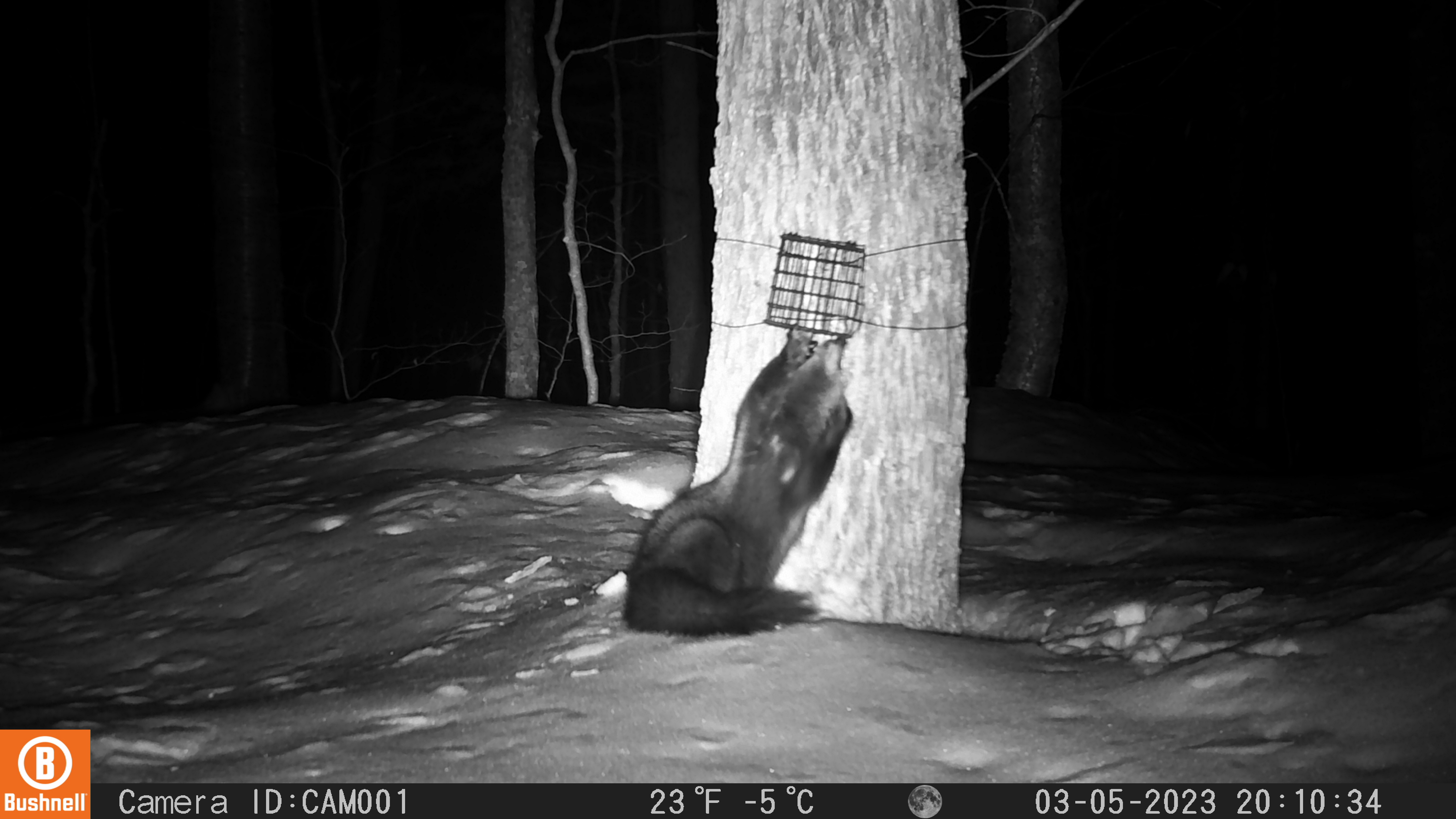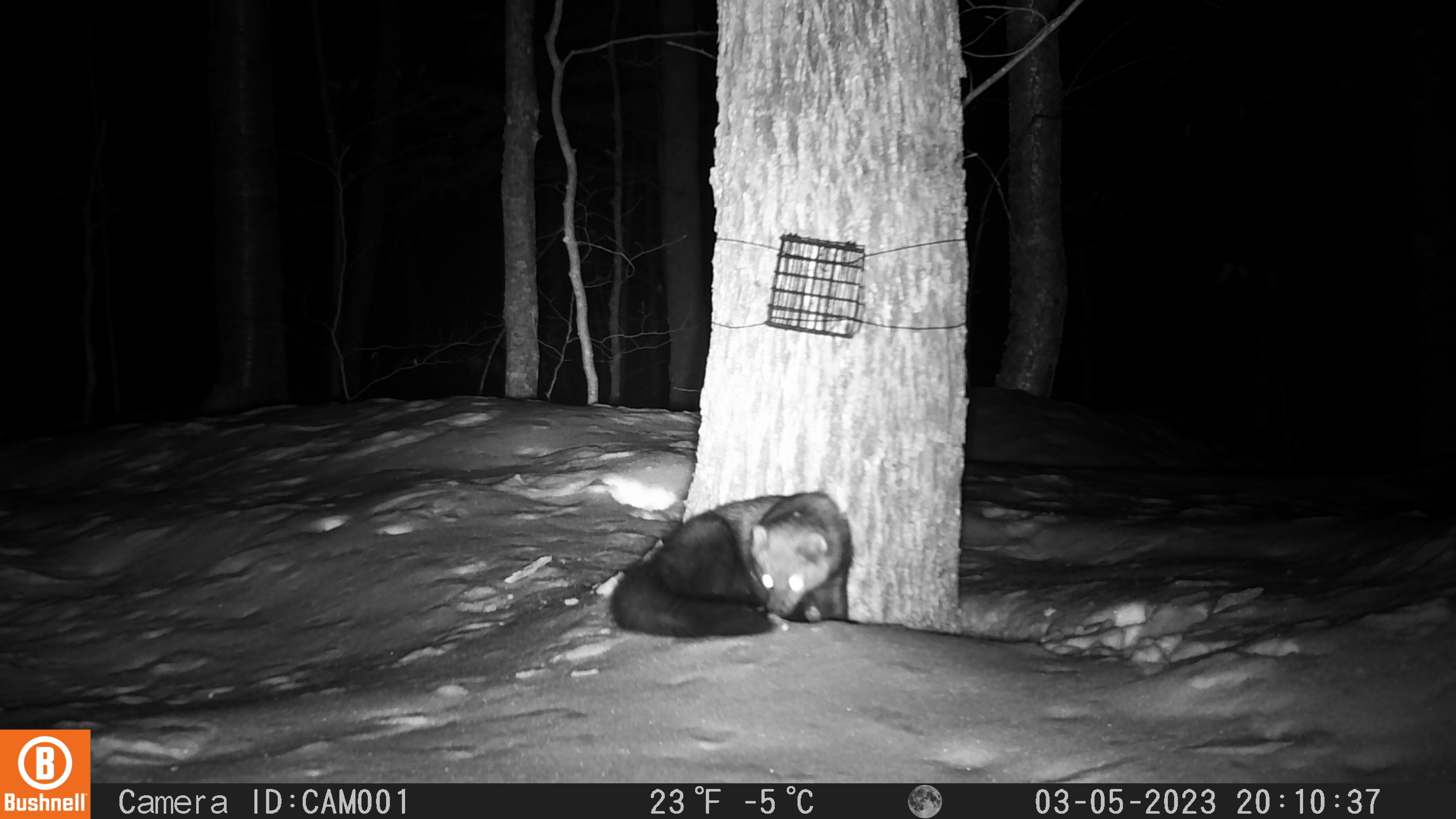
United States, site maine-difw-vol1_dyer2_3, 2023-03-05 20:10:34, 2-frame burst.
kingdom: Animalia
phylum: Chordata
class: Mammalia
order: Carnivora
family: Mustelidae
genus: Pekania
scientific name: Pekania pennanti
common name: fisher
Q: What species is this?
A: Fisher (Pekania pennanti).